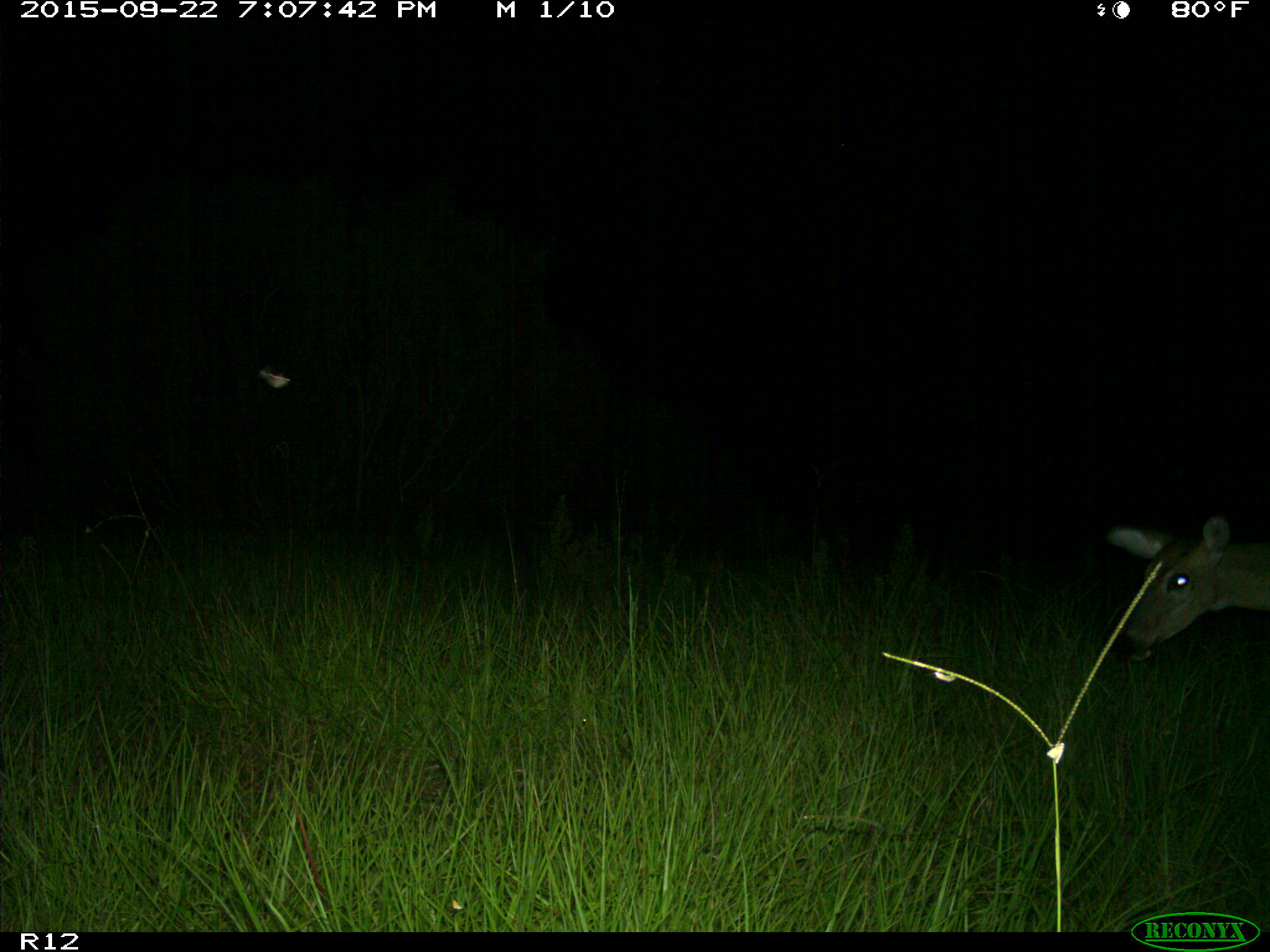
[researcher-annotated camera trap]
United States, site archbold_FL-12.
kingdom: Animalia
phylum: Chordata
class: Mammalia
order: Artiodactyla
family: Cervidae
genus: Odocoileus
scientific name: Odocoileus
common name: deer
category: unidentified deer